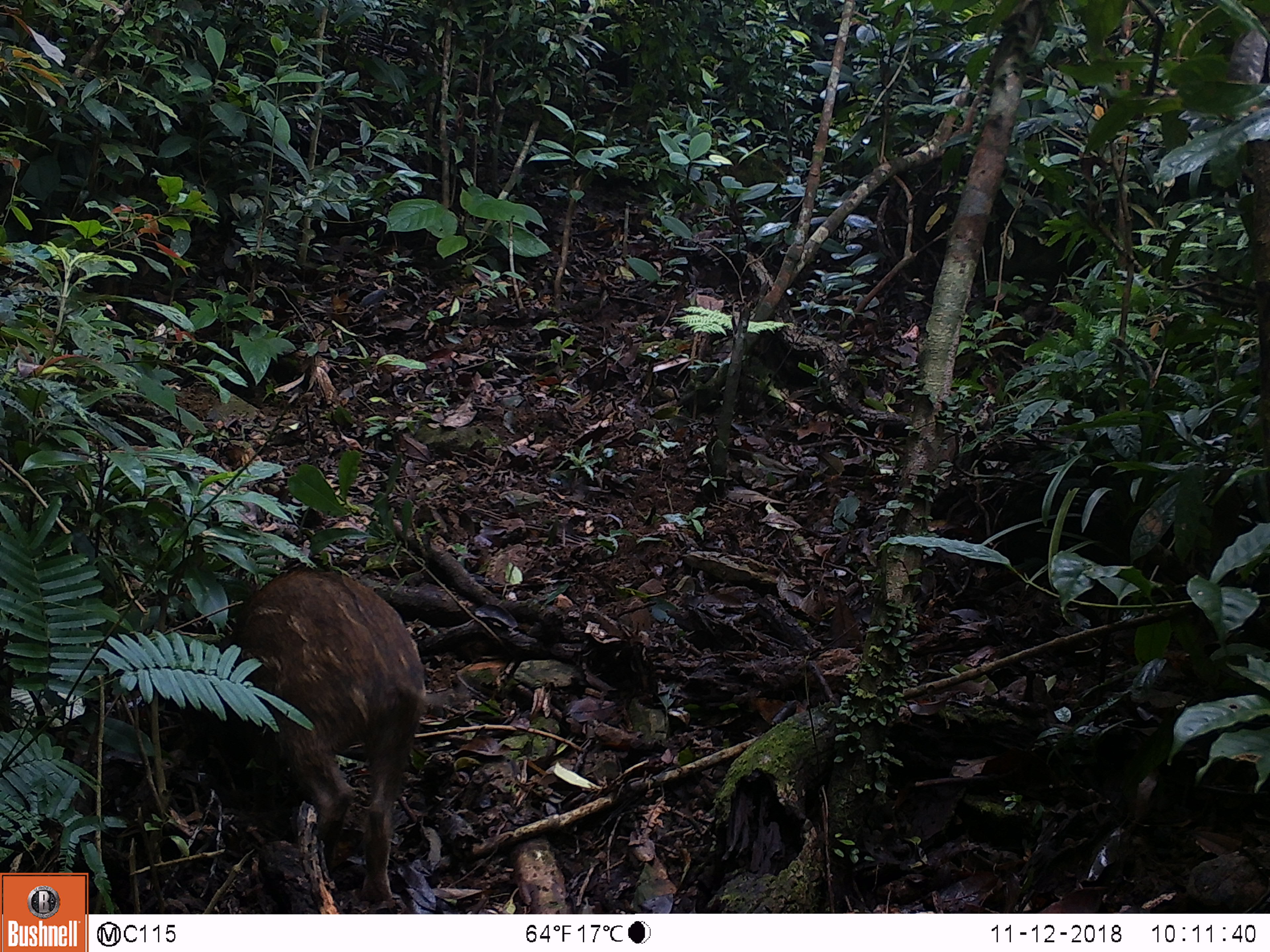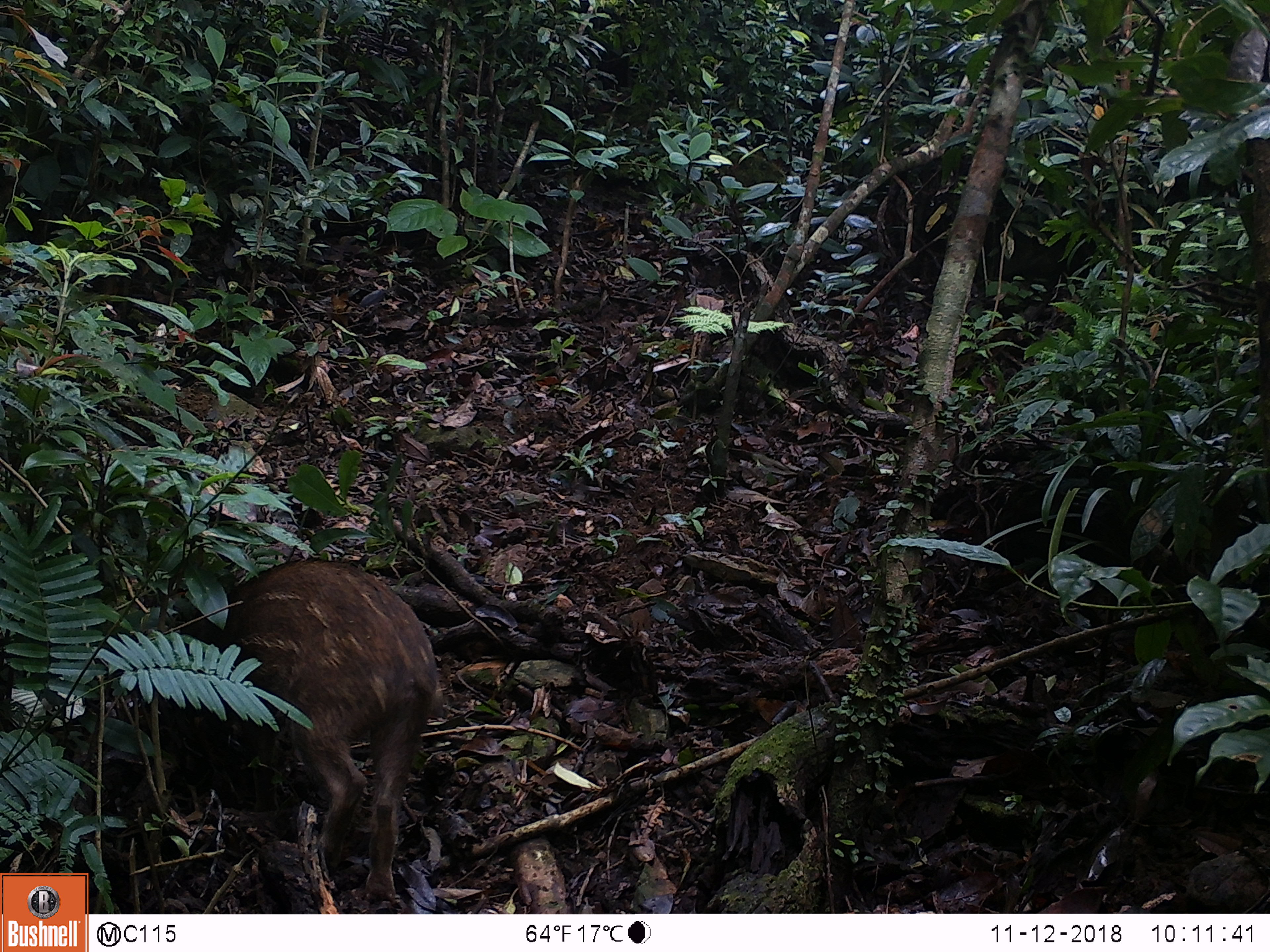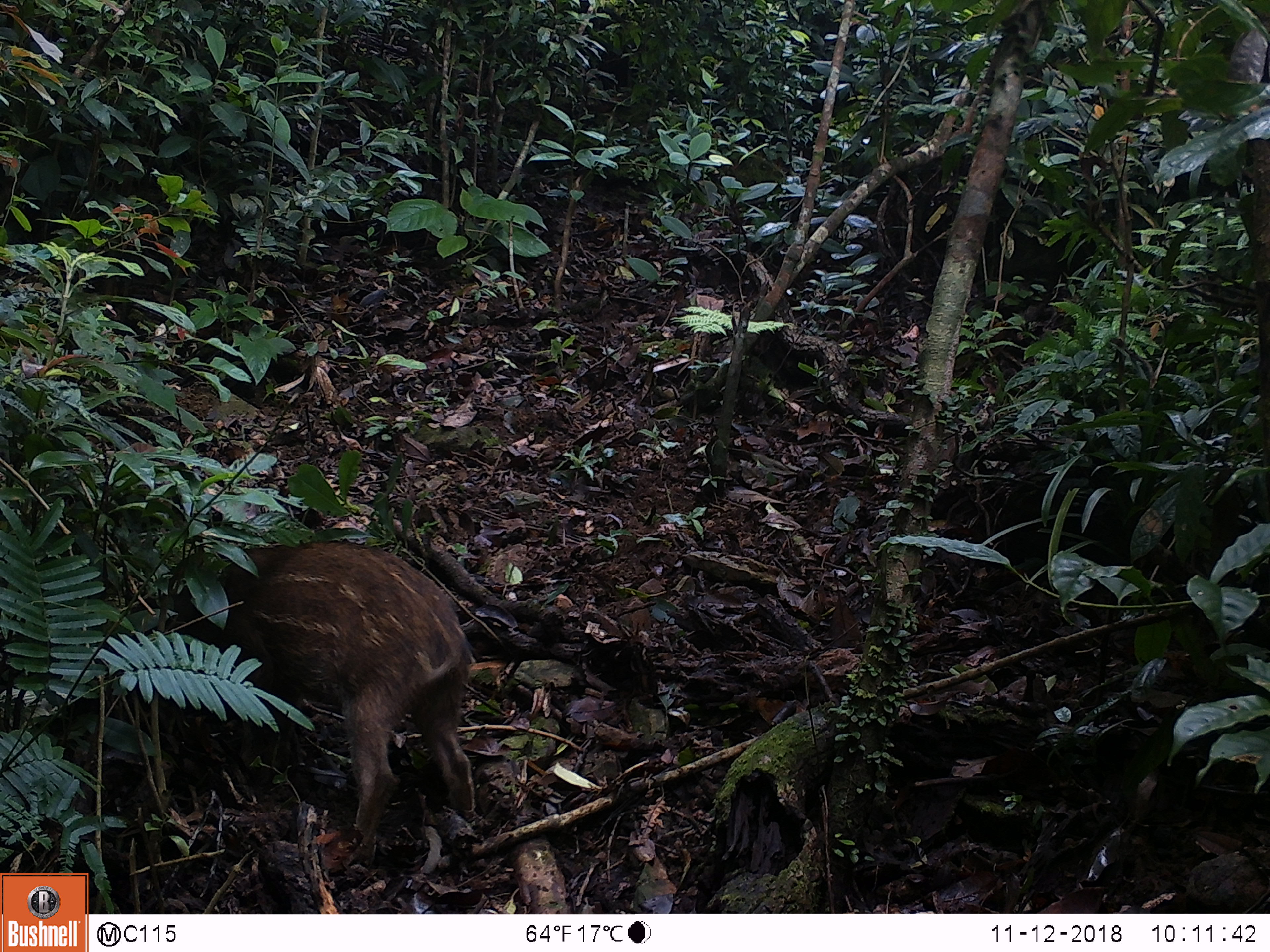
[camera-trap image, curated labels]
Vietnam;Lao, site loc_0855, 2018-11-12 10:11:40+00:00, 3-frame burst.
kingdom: Animalia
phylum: Chordata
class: Mammalia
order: Artiodactyla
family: Suidae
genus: Sus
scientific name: Sus scrofa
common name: eurasian wild pig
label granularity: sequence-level